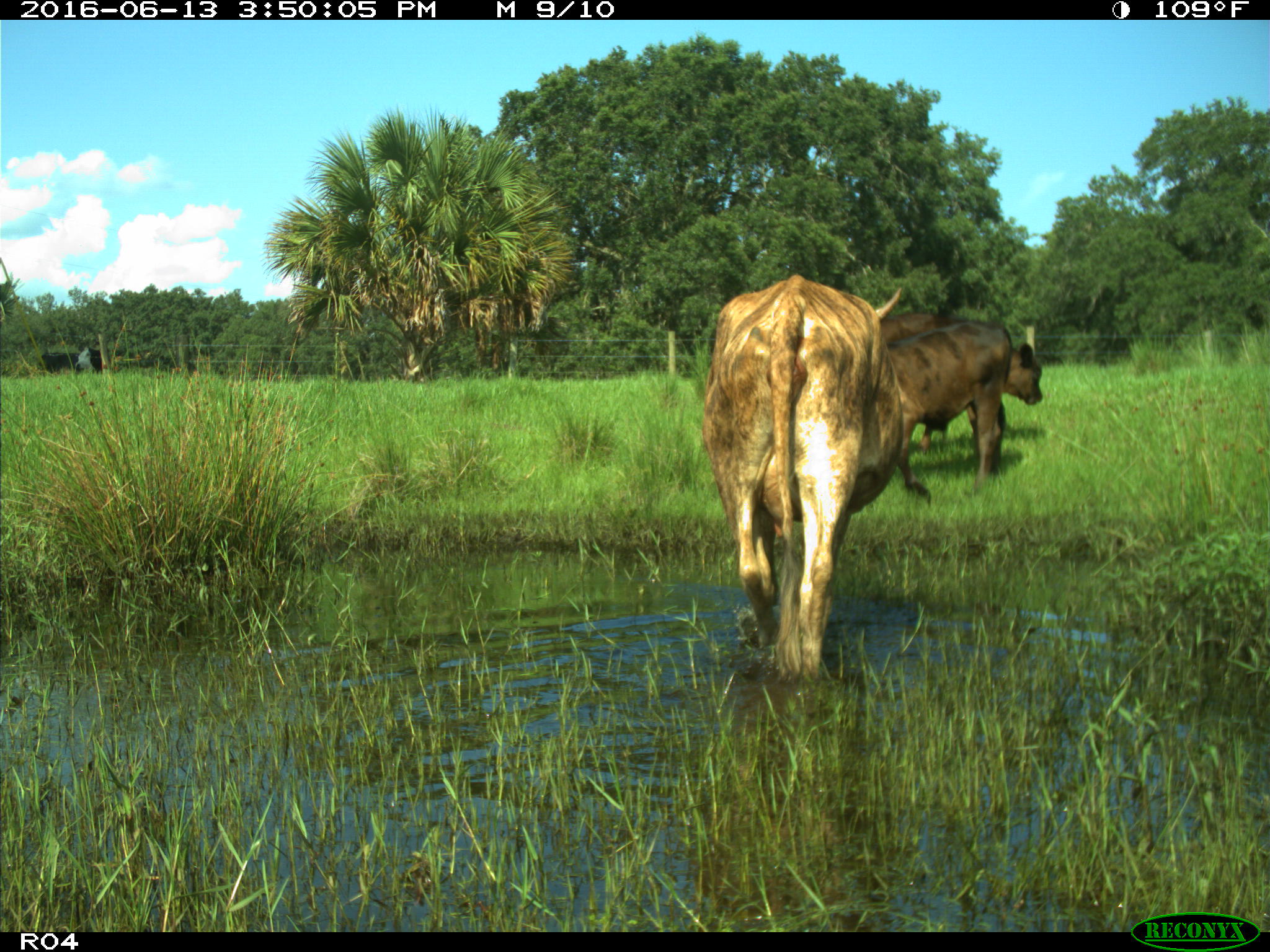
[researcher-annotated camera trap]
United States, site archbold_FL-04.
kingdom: Animalia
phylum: Chordata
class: Mammalia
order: Artiodactyla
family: Bovidae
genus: Bos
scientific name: Bos taurus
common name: domestic cow